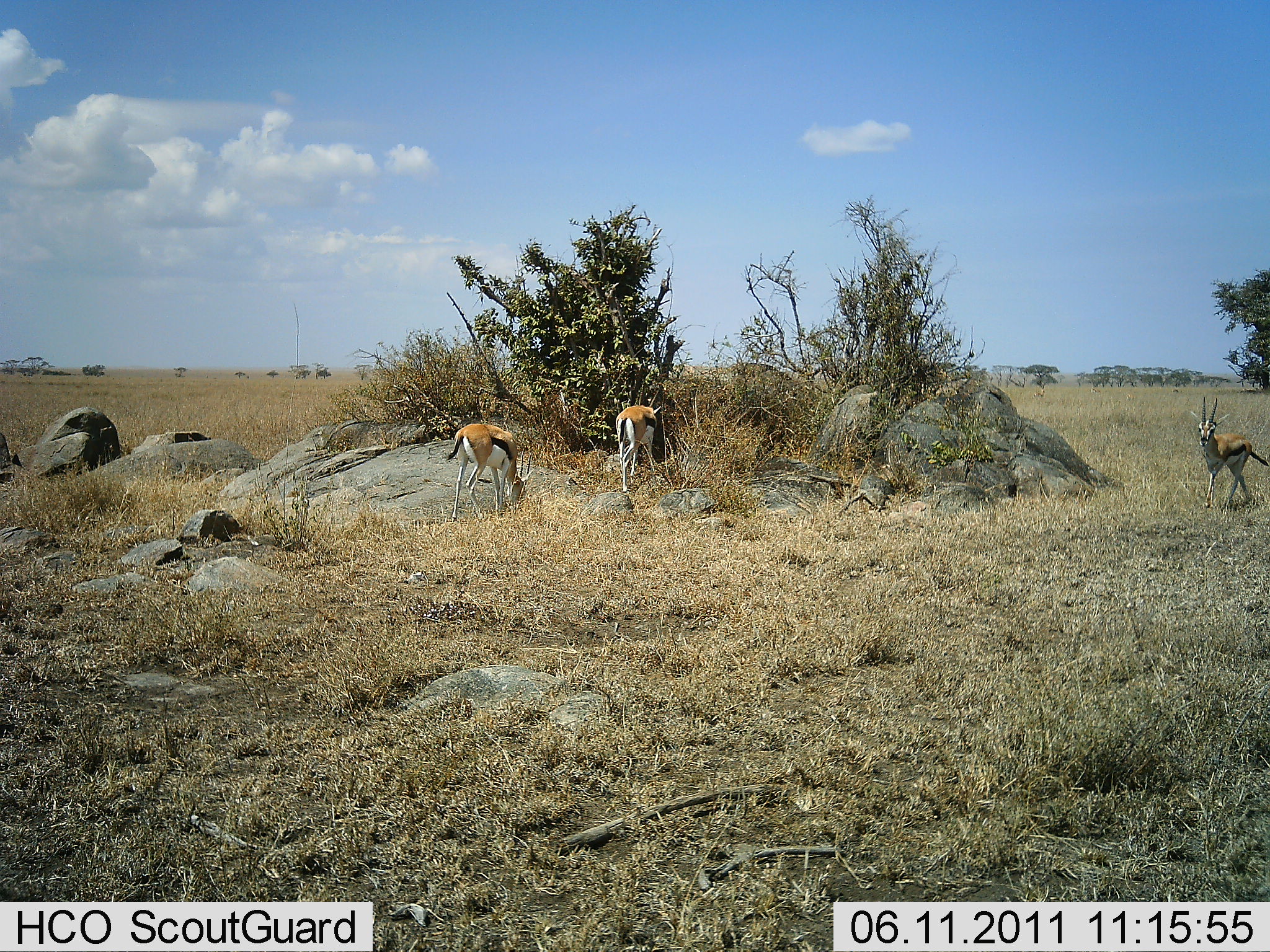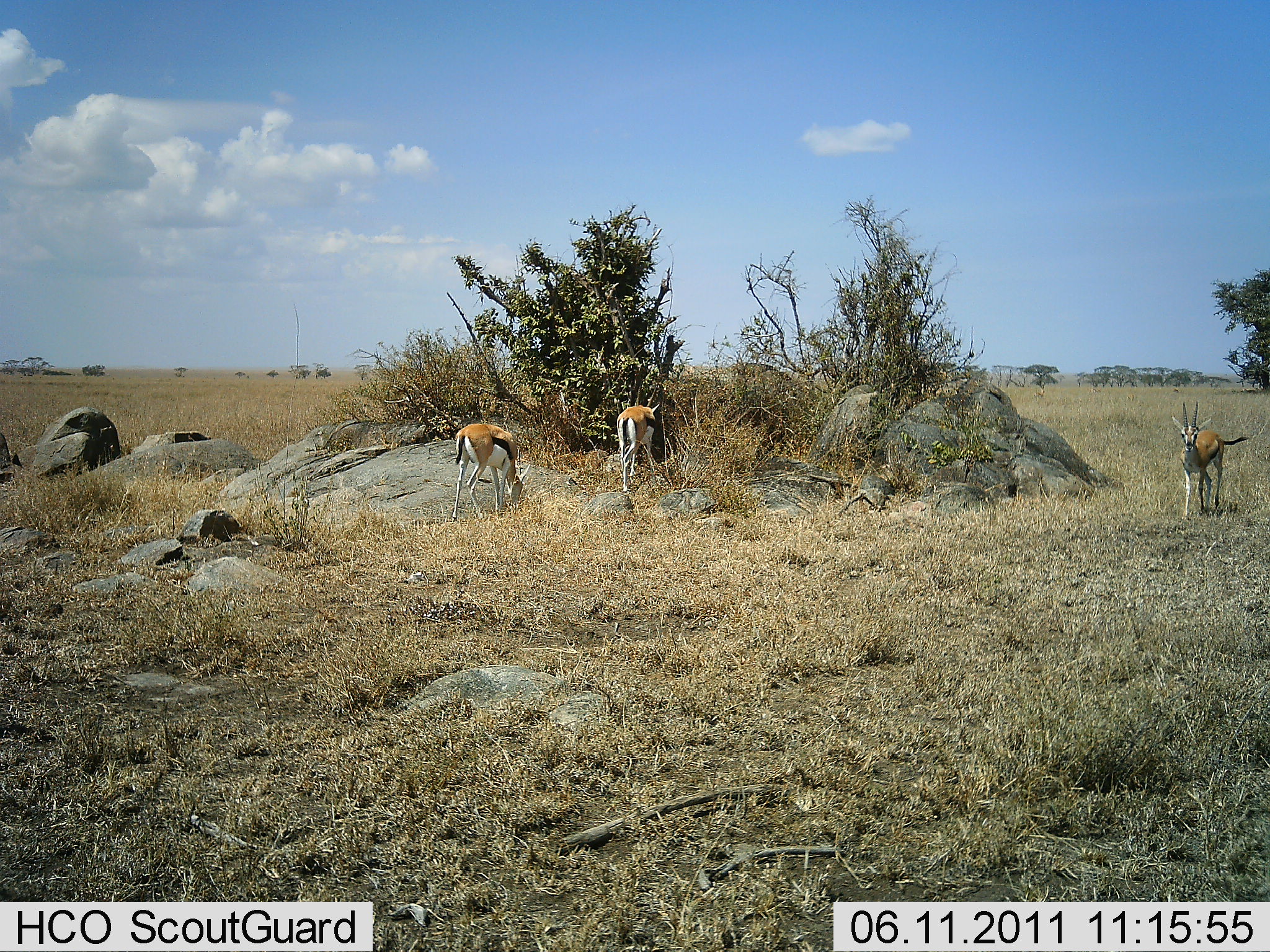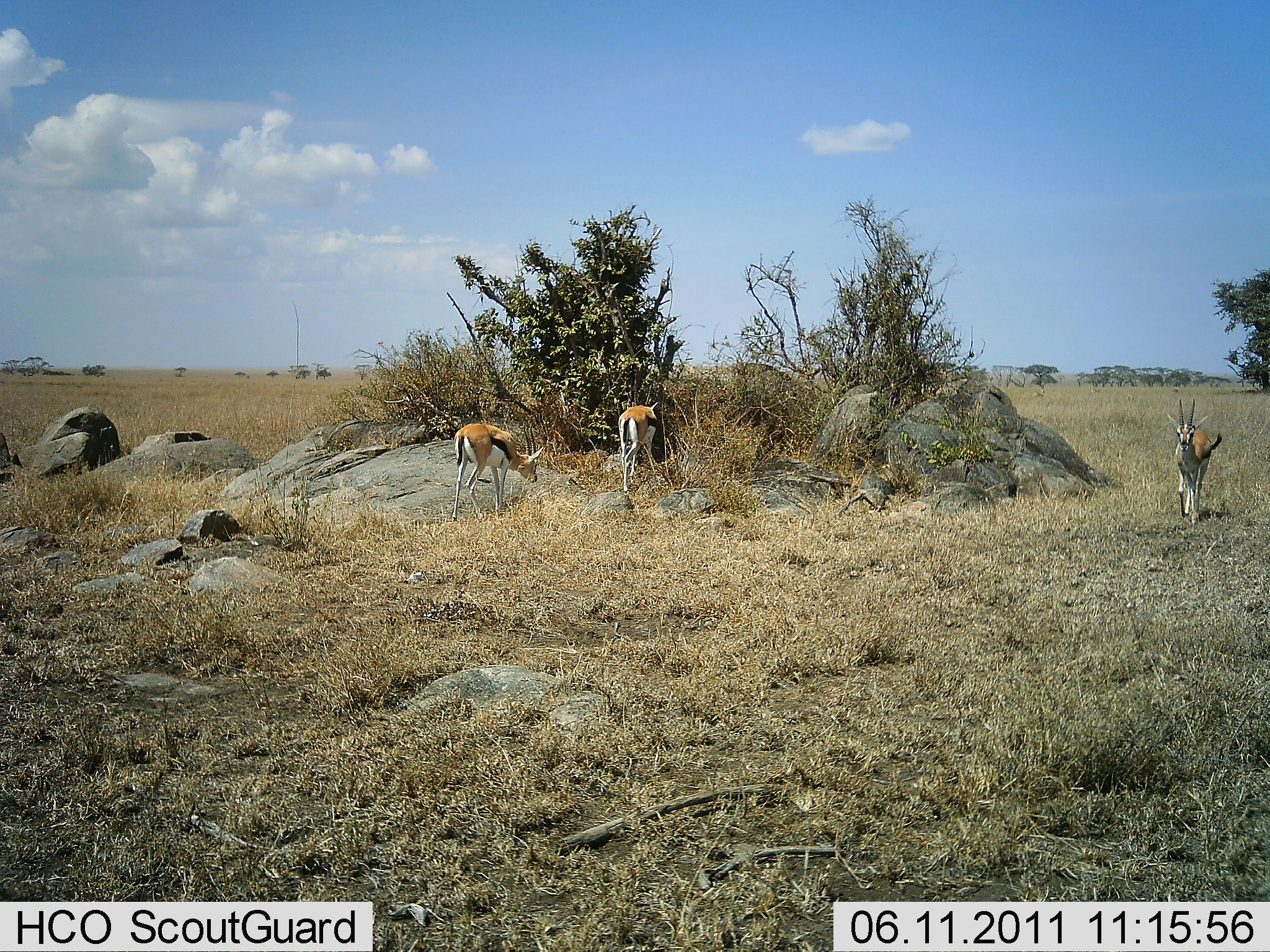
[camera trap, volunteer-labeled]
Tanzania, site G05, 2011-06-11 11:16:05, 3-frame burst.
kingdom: Animalia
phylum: Chordata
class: Mammalia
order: Artiodactyla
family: Bovidae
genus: Eudorcas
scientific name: Eudorcas thomsonii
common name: thomson's gazelle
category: gazellethomsons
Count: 3.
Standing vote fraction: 58%.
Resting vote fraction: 0%.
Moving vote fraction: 75%.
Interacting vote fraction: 0%.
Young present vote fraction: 0%.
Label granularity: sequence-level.